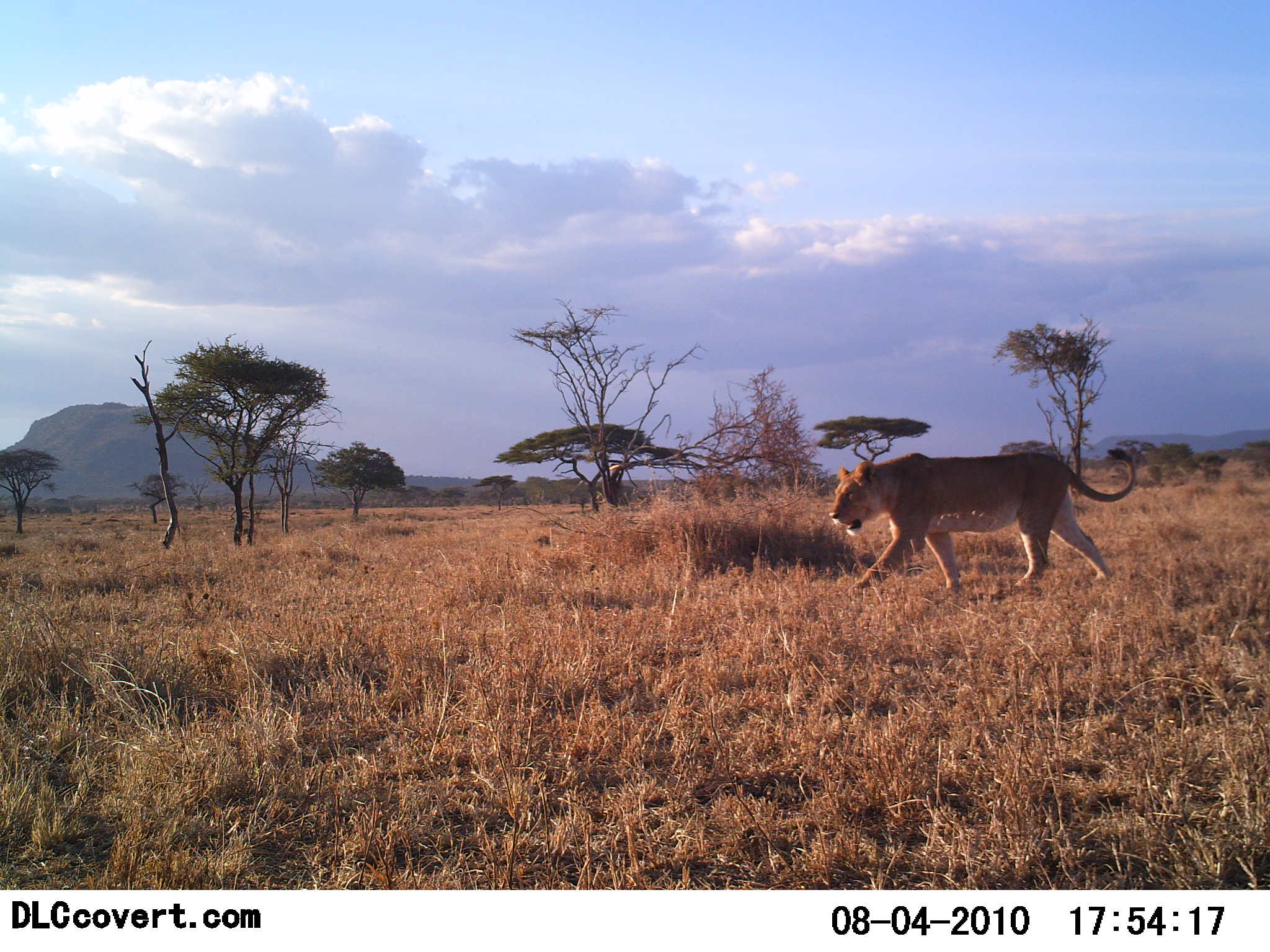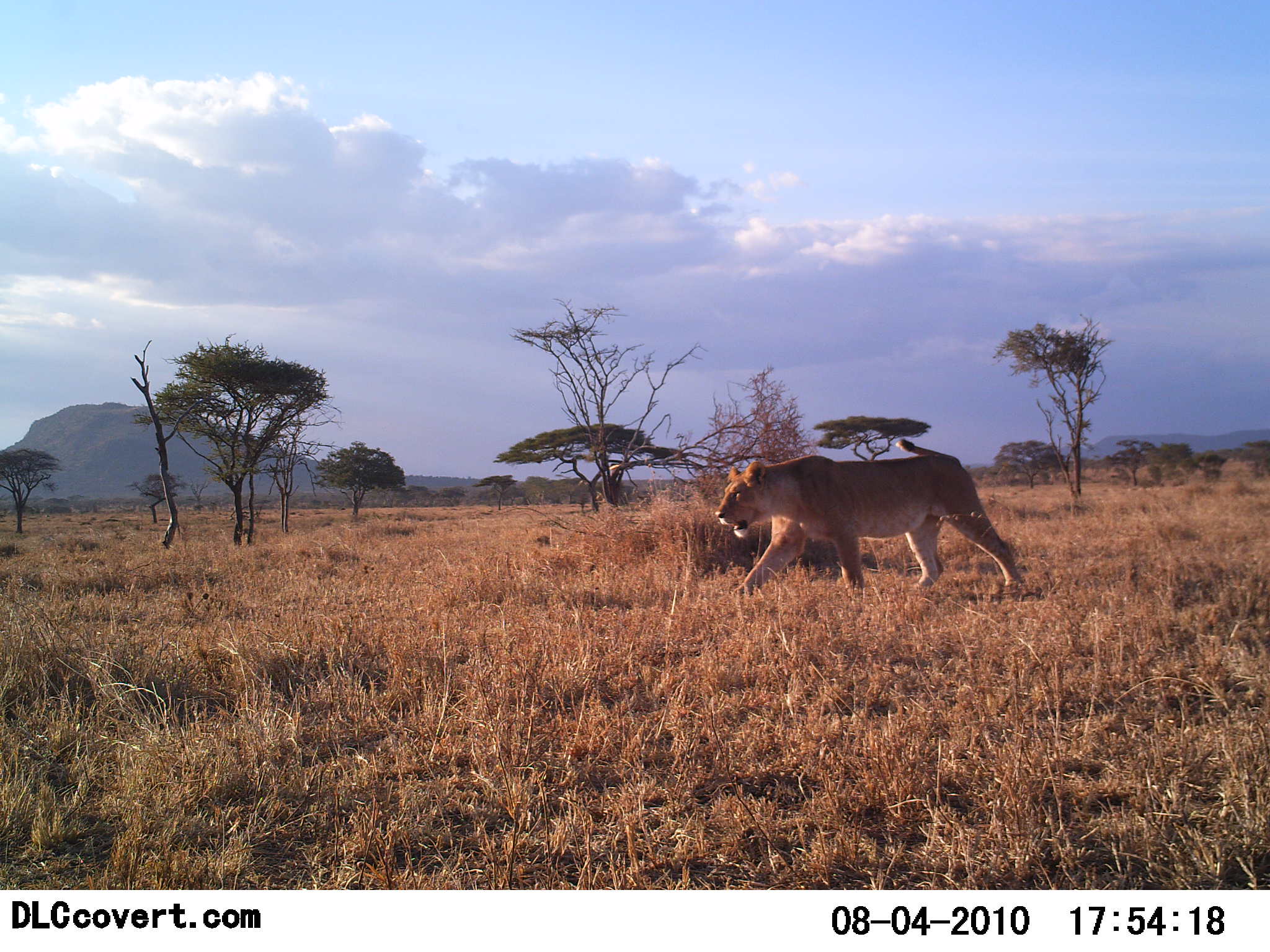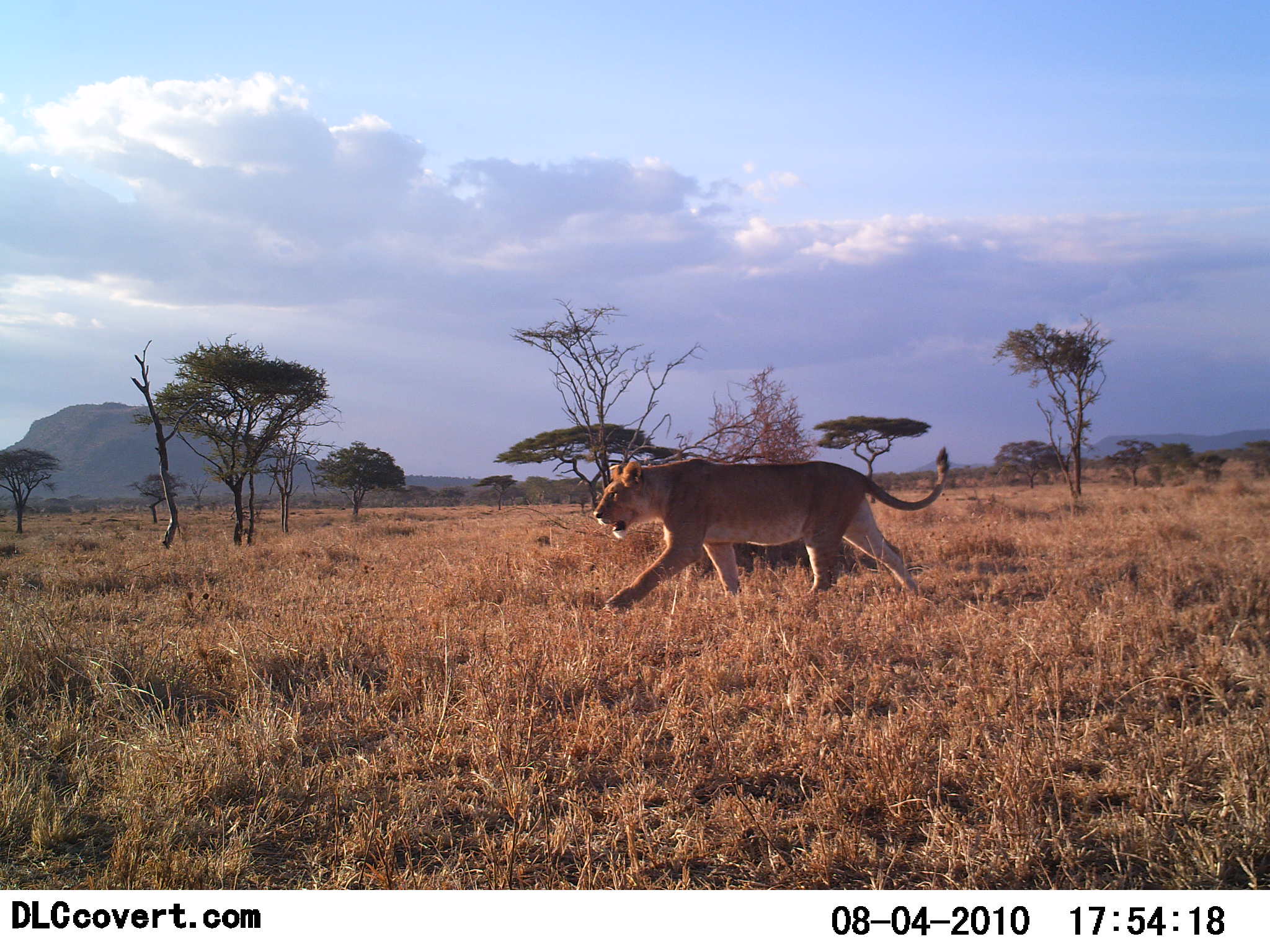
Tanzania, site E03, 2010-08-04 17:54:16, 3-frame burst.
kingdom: Animalia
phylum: Chordata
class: Mammalia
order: Carnivora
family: Felidae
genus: Panthera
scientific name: Panthera leo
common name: lion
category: lionfemale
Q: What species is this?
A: Lionfemale (lion) (Panthera leo).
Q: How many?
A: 1.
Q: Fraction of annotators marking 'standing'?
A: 12%.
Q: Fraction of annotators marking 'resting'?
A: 0%.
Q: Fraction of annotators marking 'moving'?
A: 100%.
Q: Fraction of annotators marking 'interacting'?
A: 0%.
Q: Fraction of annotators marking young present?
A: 0%.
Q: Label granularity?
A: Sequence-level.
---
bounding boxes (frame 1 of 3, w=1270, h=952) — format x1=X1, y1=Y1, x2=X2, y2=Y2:
animal: x1=828, y1=447, x2=1136, y2=596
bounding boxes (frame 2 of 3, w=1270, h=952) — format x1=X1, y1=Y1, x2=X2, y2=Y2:
animal: x1=713, y1=439, x2=1024, y2=599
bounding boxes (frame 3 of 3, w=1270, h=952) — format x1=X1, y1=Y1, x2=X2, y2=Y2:
animal: x1=593, y1=446, x2=949, y2=614